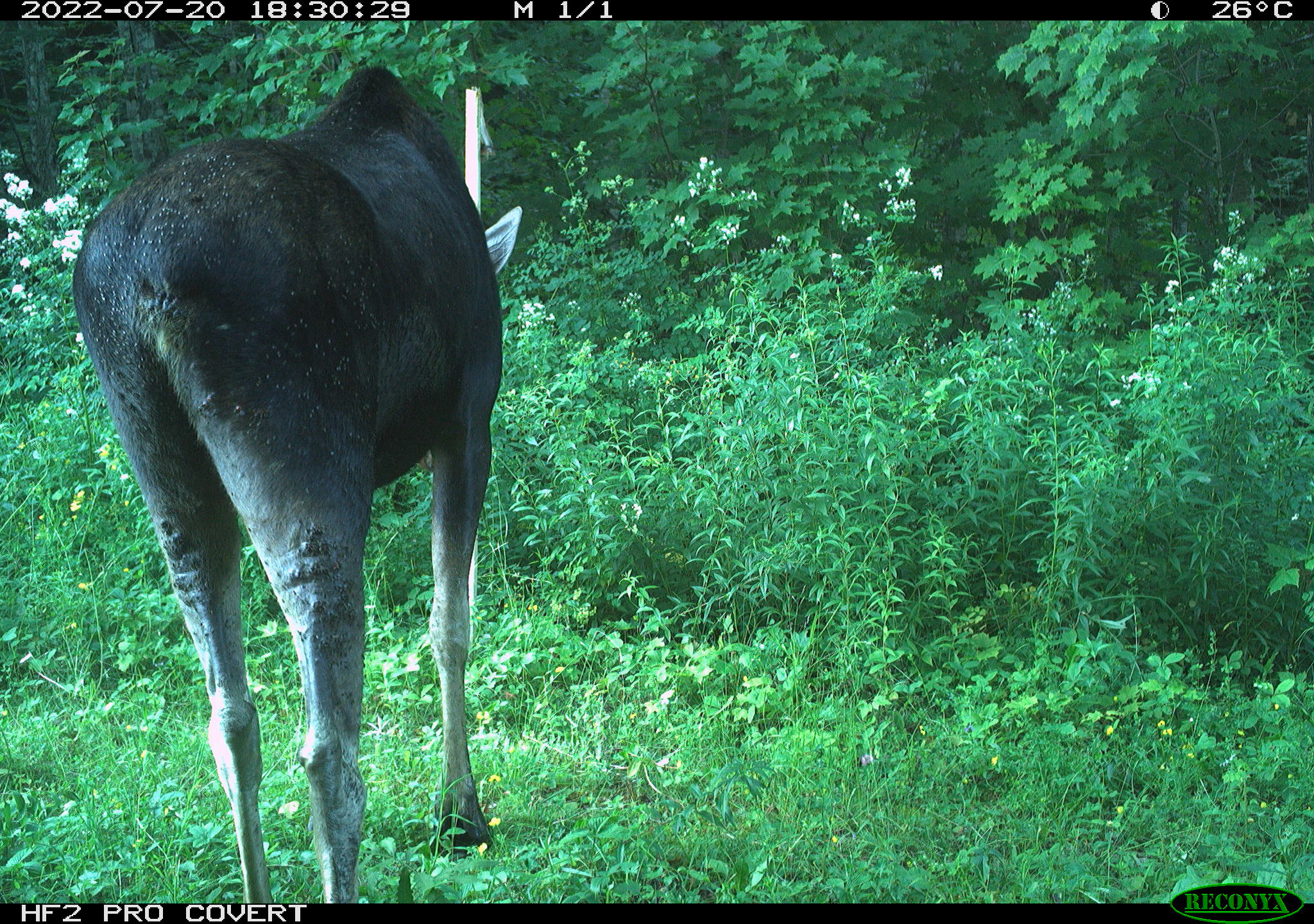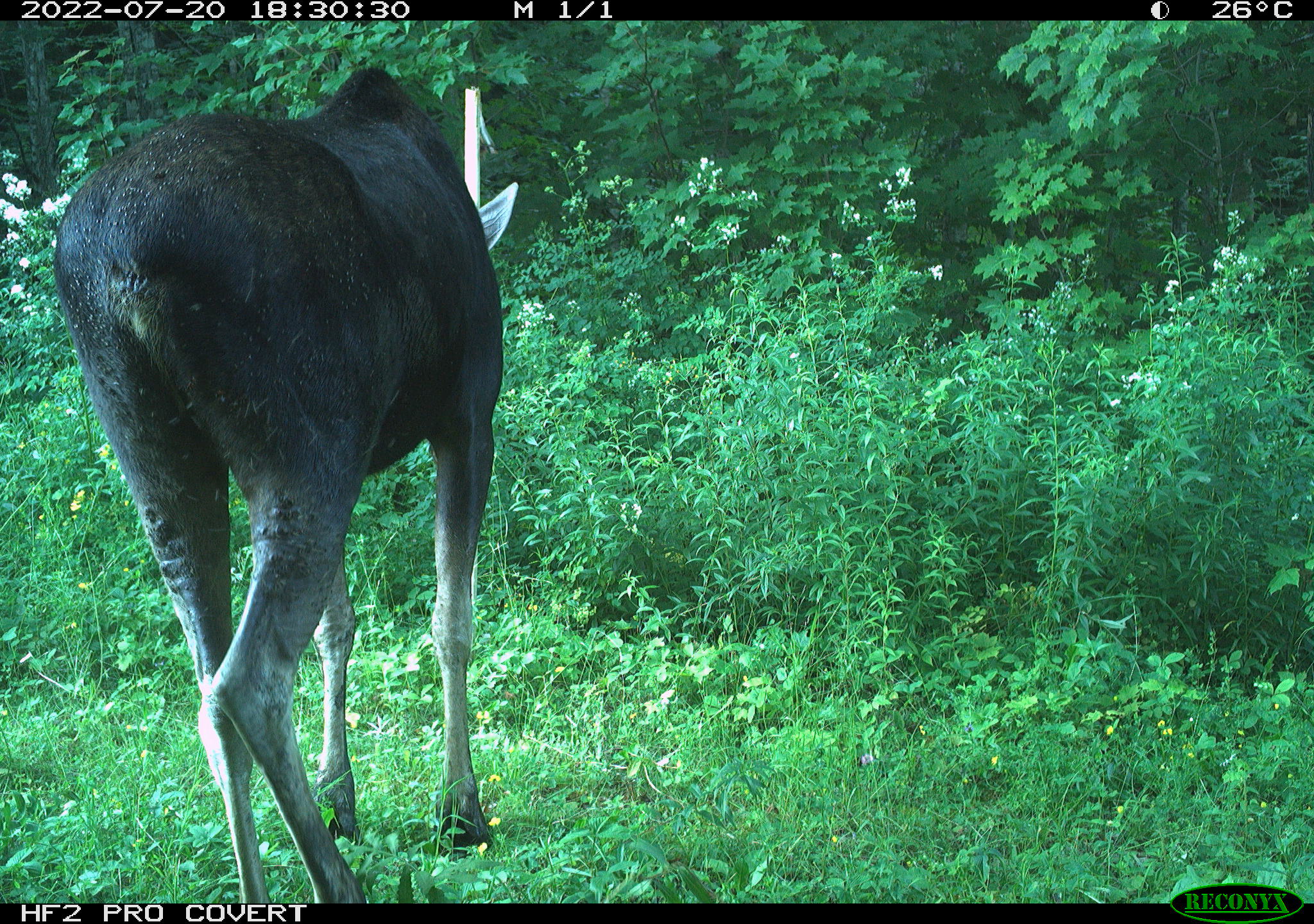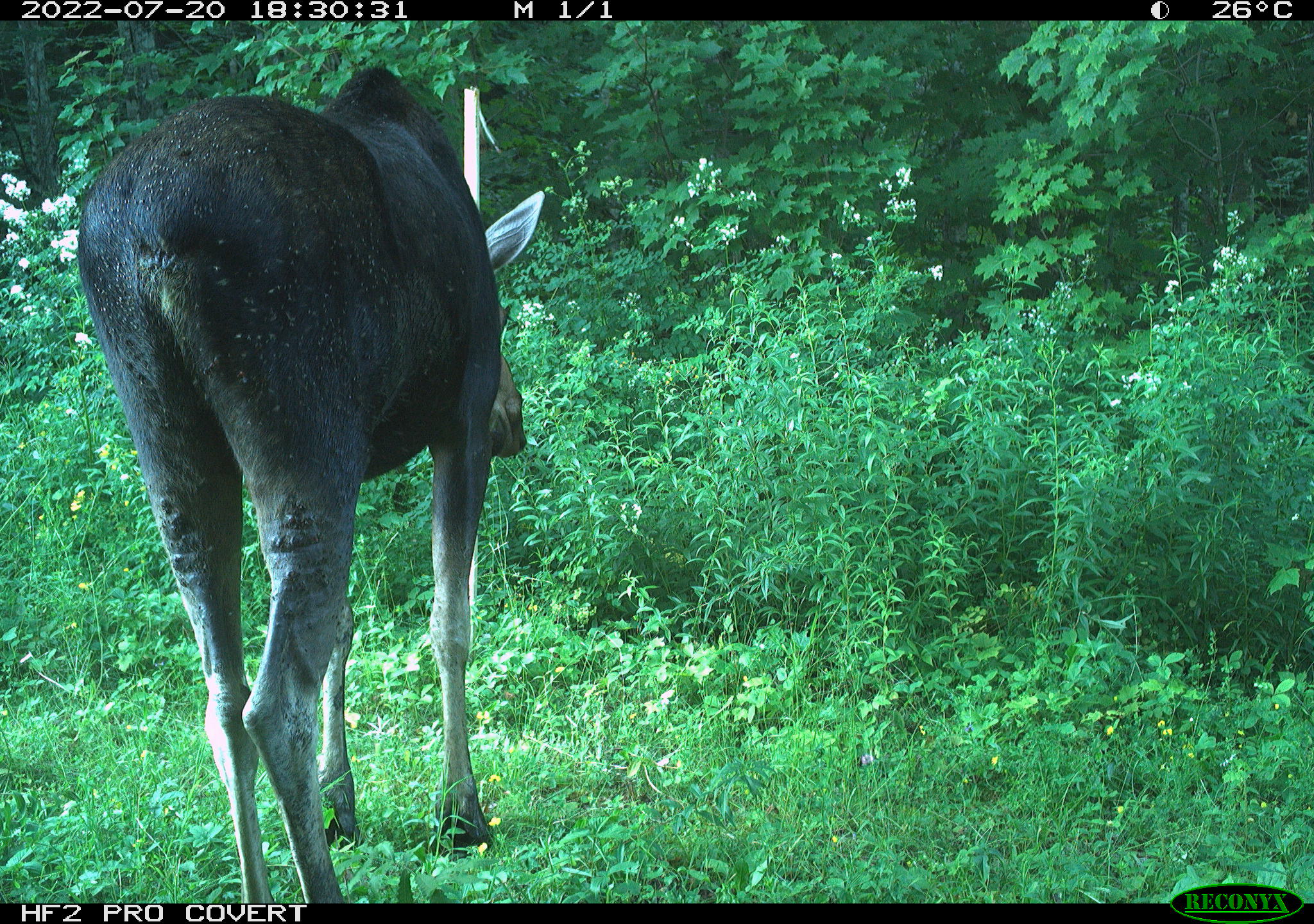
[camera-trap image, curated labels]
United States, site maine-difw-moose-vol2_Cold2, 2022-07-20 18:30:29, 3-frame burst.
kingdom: Animalia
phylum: Chordata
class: Mammalia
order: Artiodactyla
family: Cervidae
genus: Alces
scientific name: Alces alces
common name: moose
Moose (Alces alces).